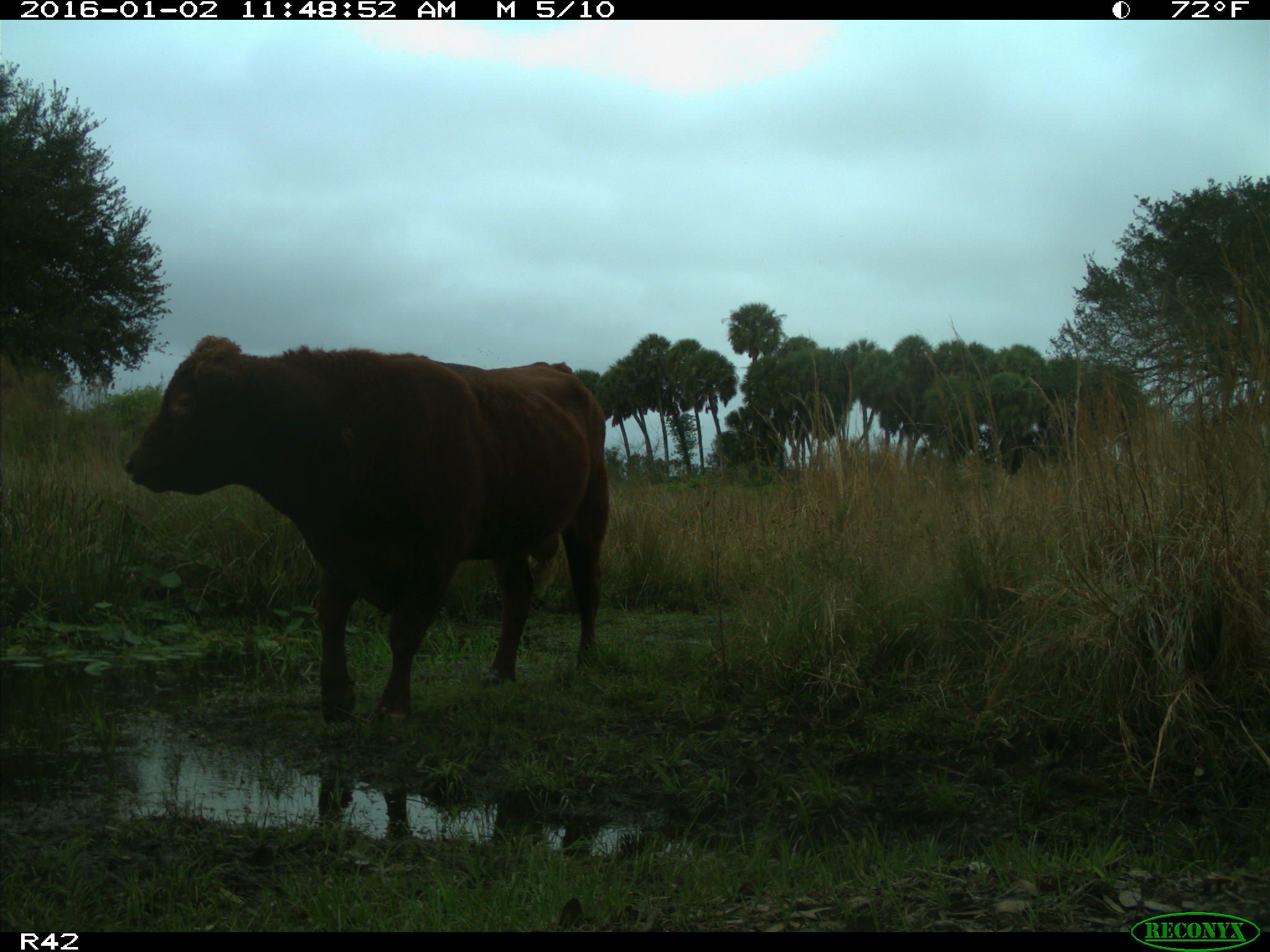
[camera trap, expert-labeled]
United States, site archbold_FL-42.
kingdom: Animalia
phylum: Chordata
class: Mammalia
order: Artiodactyla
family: Bovidae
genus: Bos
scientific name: Bos taurus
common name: domestic cow